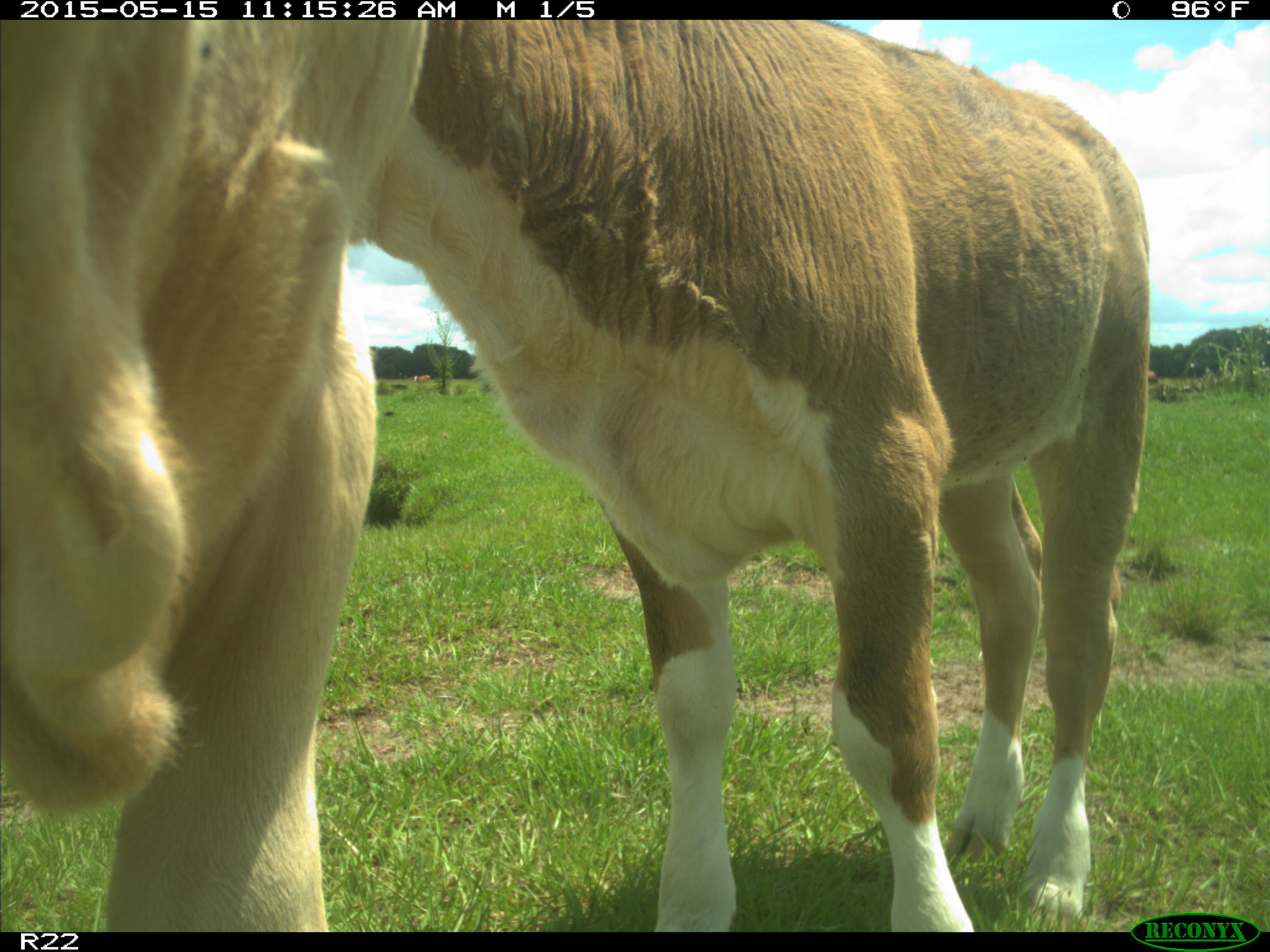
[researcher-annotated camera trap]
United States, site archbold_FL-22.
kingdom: Animalia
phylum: Chordata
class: Mammalia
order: Artiodactyla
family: Bovidae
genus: Bos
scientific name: Bos taurus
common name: domestic cow